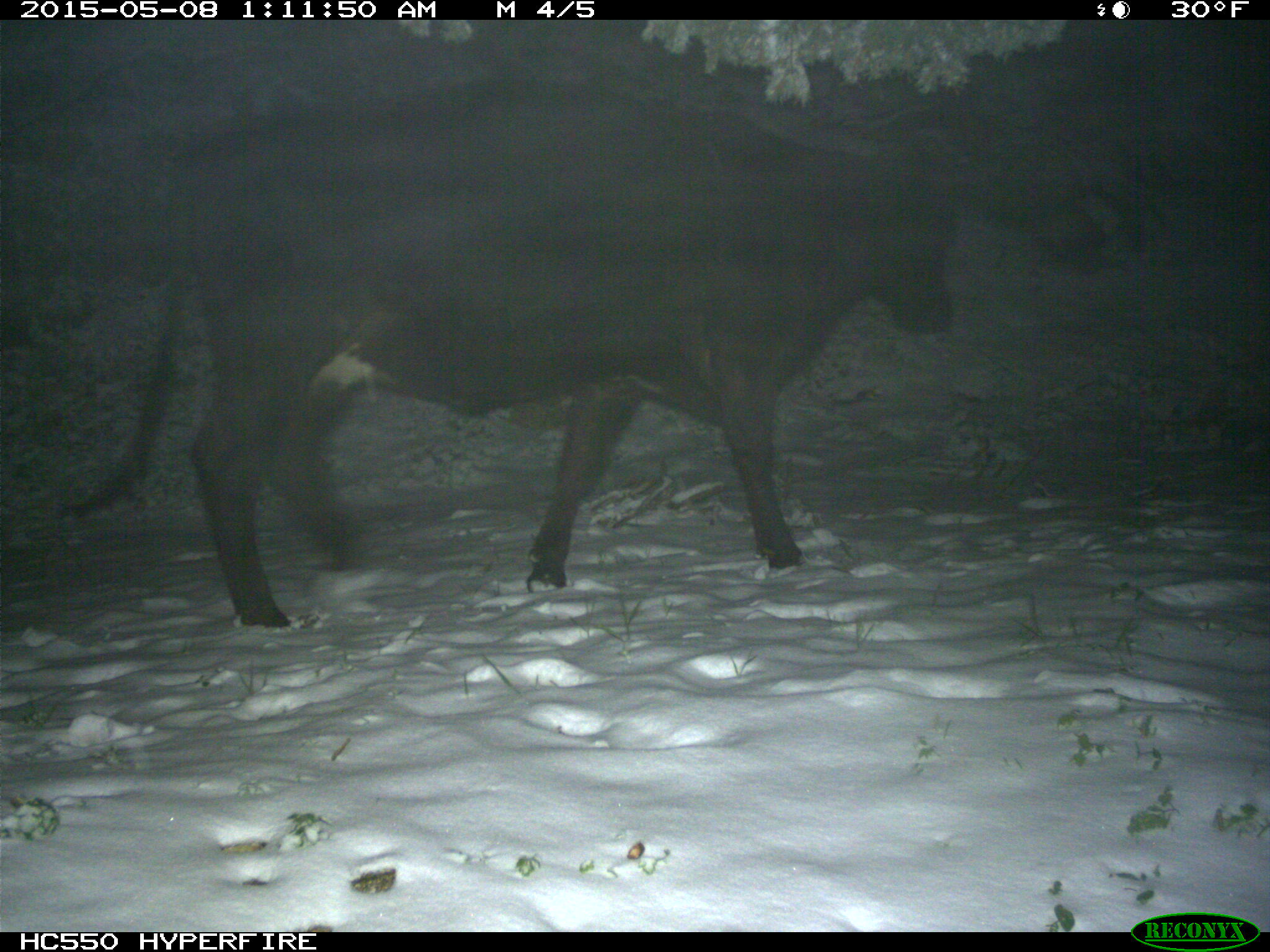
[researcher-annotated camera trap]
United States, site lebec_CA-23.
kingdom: Animalia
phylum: Chordata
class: Mammalia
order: Artiodactyla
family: Bovidae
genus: Bos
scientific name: Bos taurus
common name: domestic cow